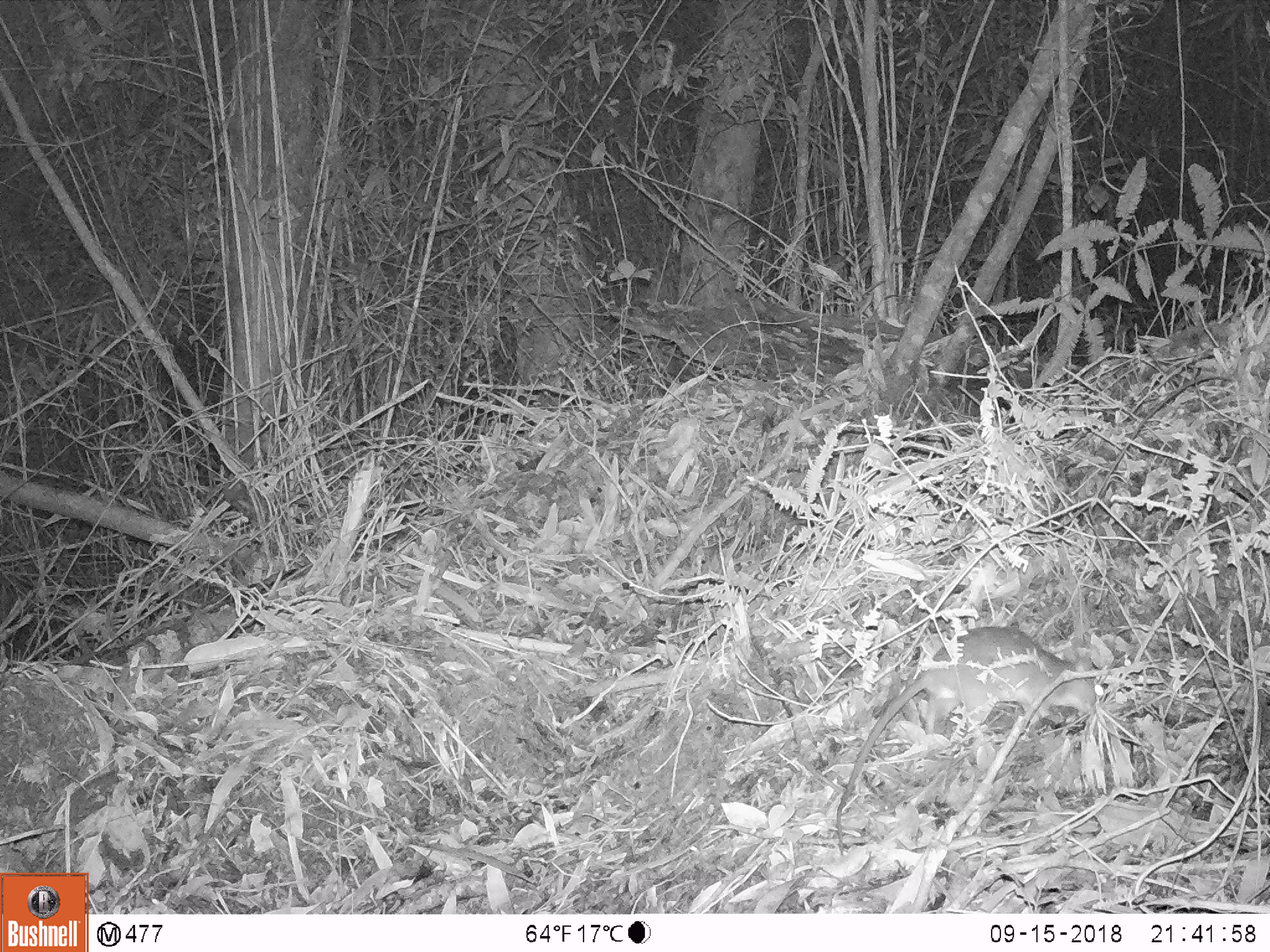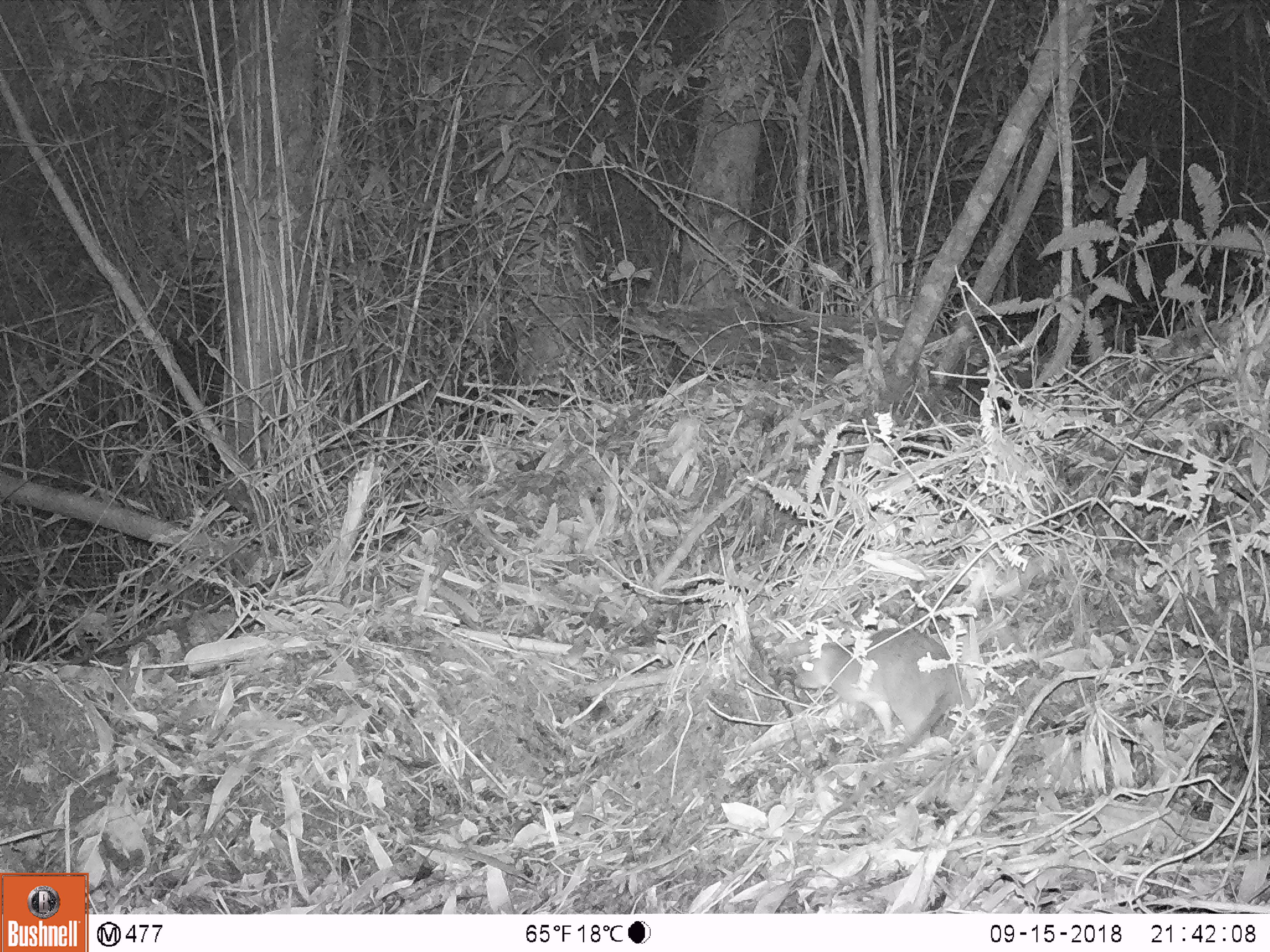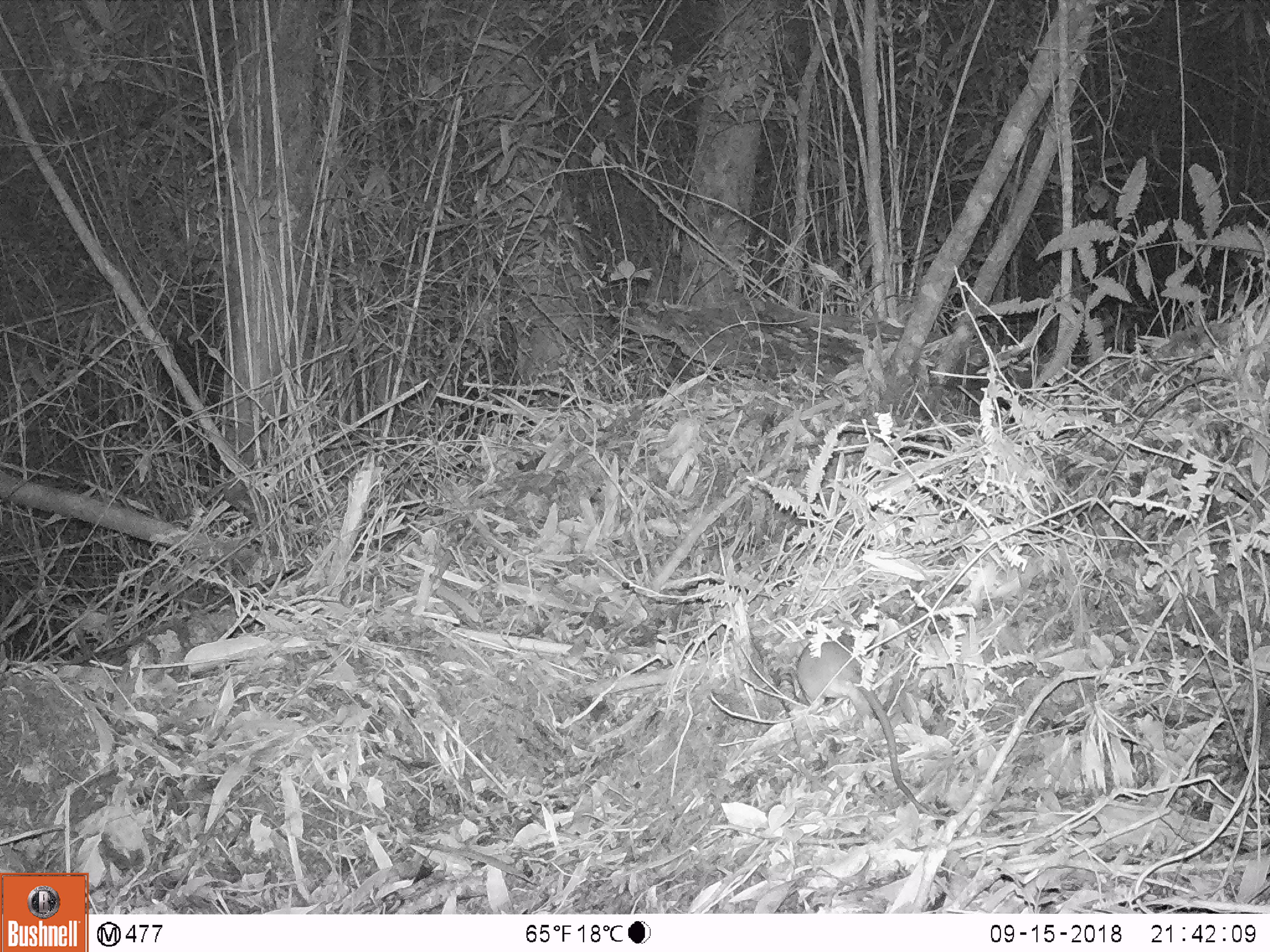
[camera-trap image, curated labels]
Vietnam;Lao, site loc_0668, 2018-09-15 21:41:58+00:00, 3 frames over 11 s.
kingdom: Animalia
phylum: Chordata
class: Mammalia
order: Rodentia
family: Muridae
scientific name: Muridae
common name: old-world mice and rats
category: unidentified murid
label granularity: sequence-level